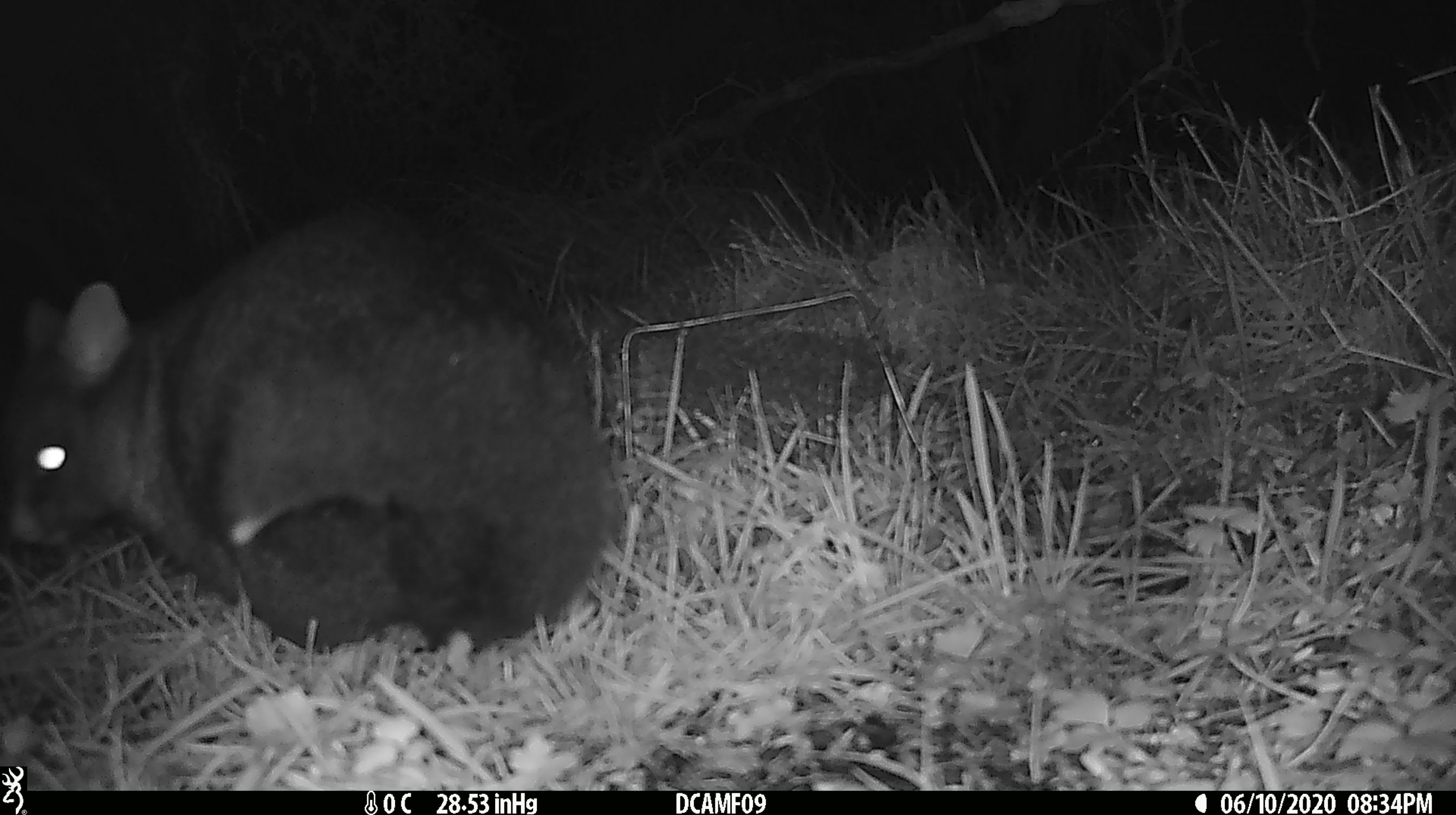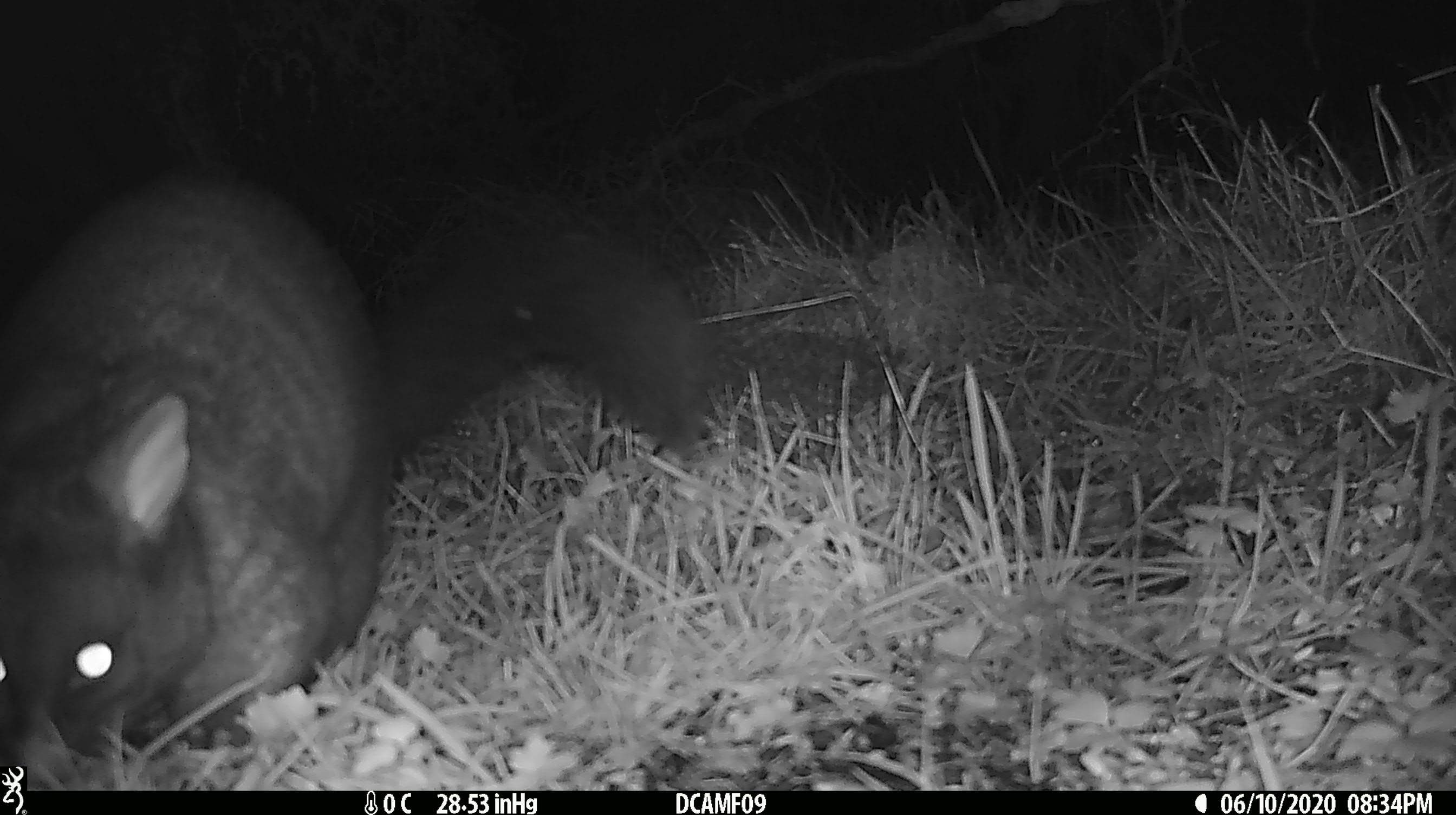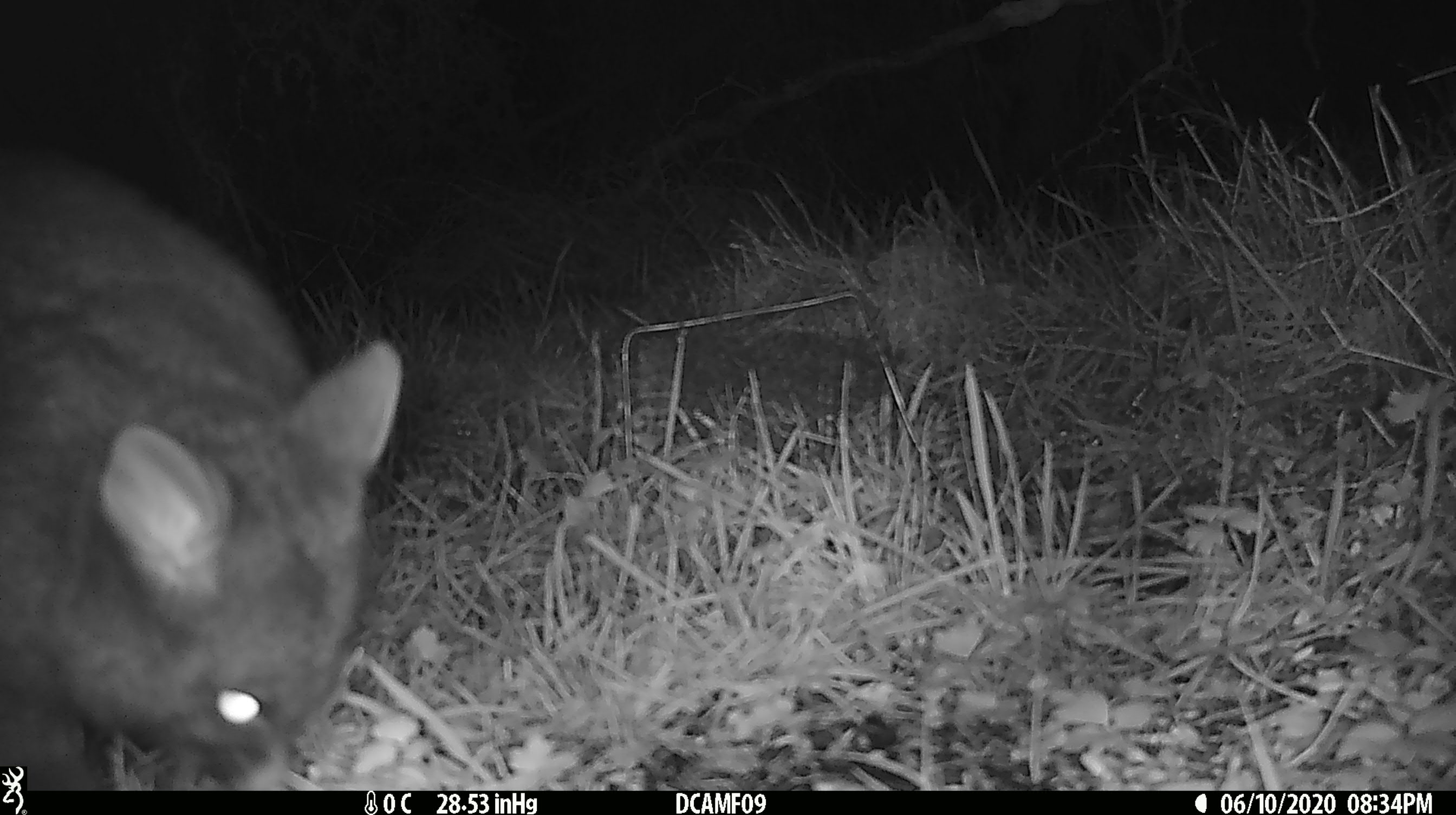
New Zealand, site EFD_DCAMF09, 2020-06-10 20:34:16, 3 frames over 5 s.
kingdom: Animalia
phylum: Chordata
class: Mammalia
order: Diprotodontia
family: Phalangeridae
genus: Trichosurus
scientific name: Trichosurus vulpecula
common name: common brushtail possum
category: possum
Possum (common brushtail possum) (Trichosurus vulpecula).